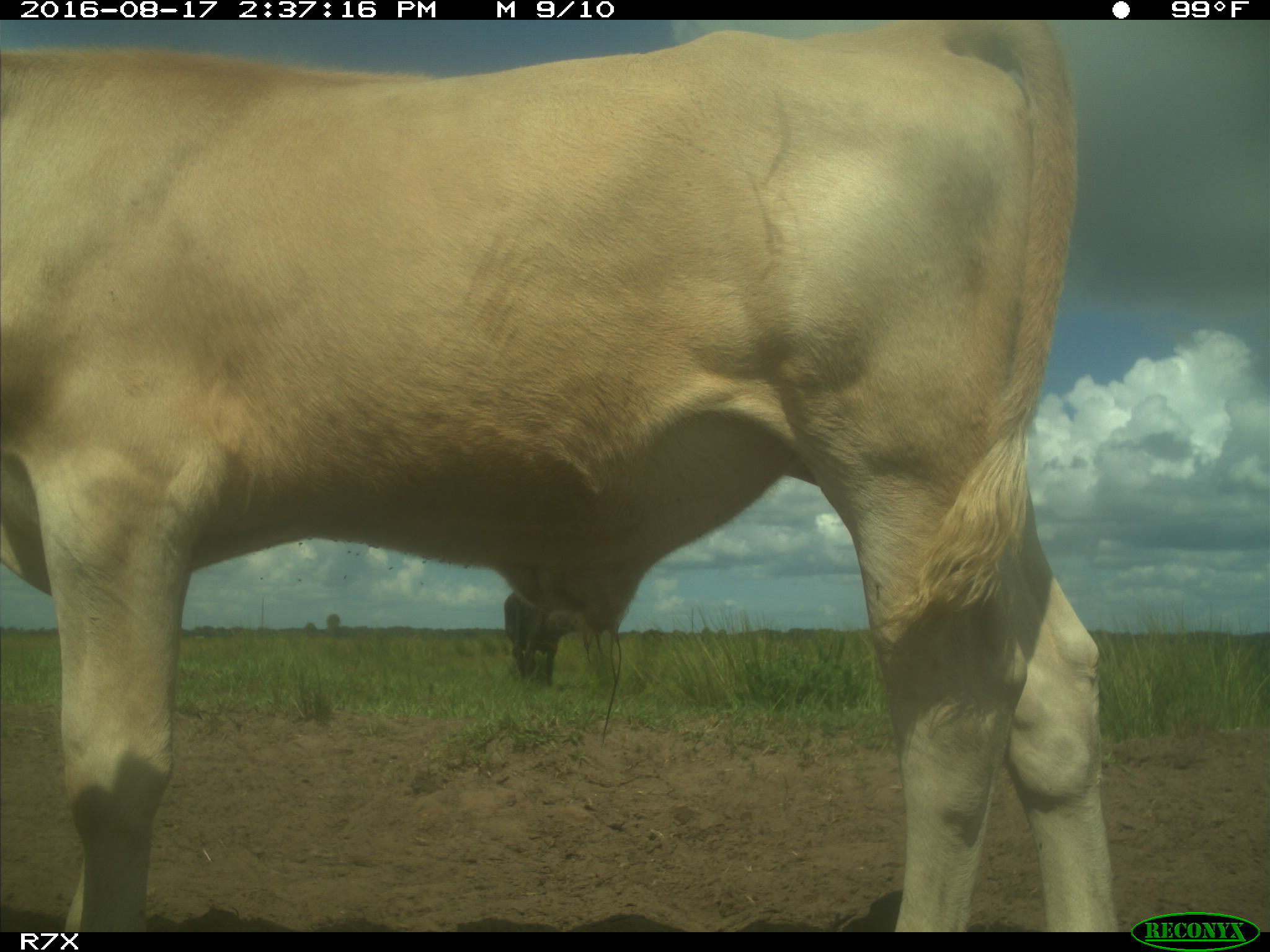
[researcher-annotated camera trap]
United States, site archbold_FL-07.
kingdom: Animalia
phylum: Chordata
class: Mammalia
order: Artiodactyla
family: Bovidae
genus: Bos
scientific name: Bos taurus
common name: domestic cow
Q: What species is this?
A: Bos taurus (domestic cow).